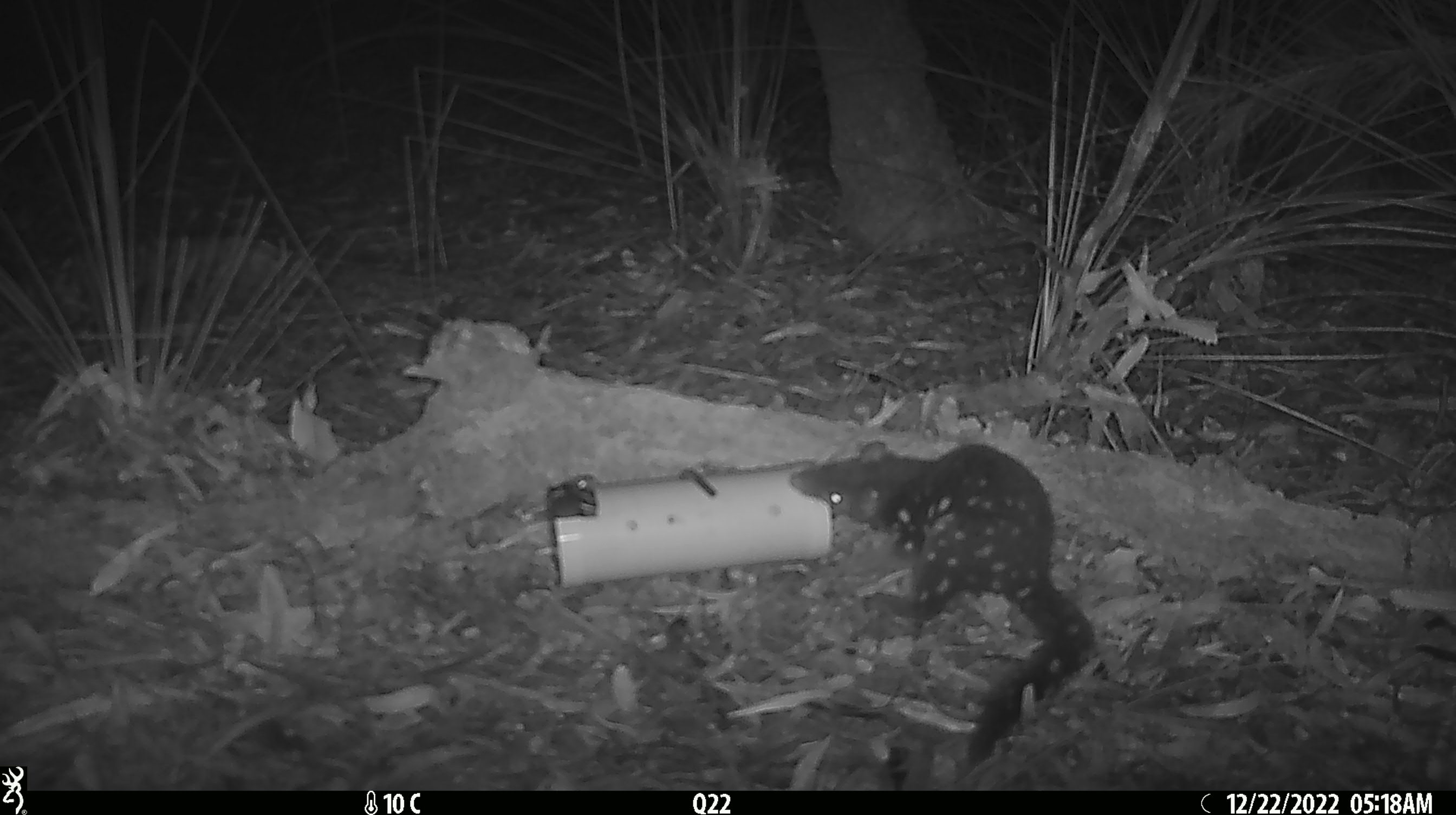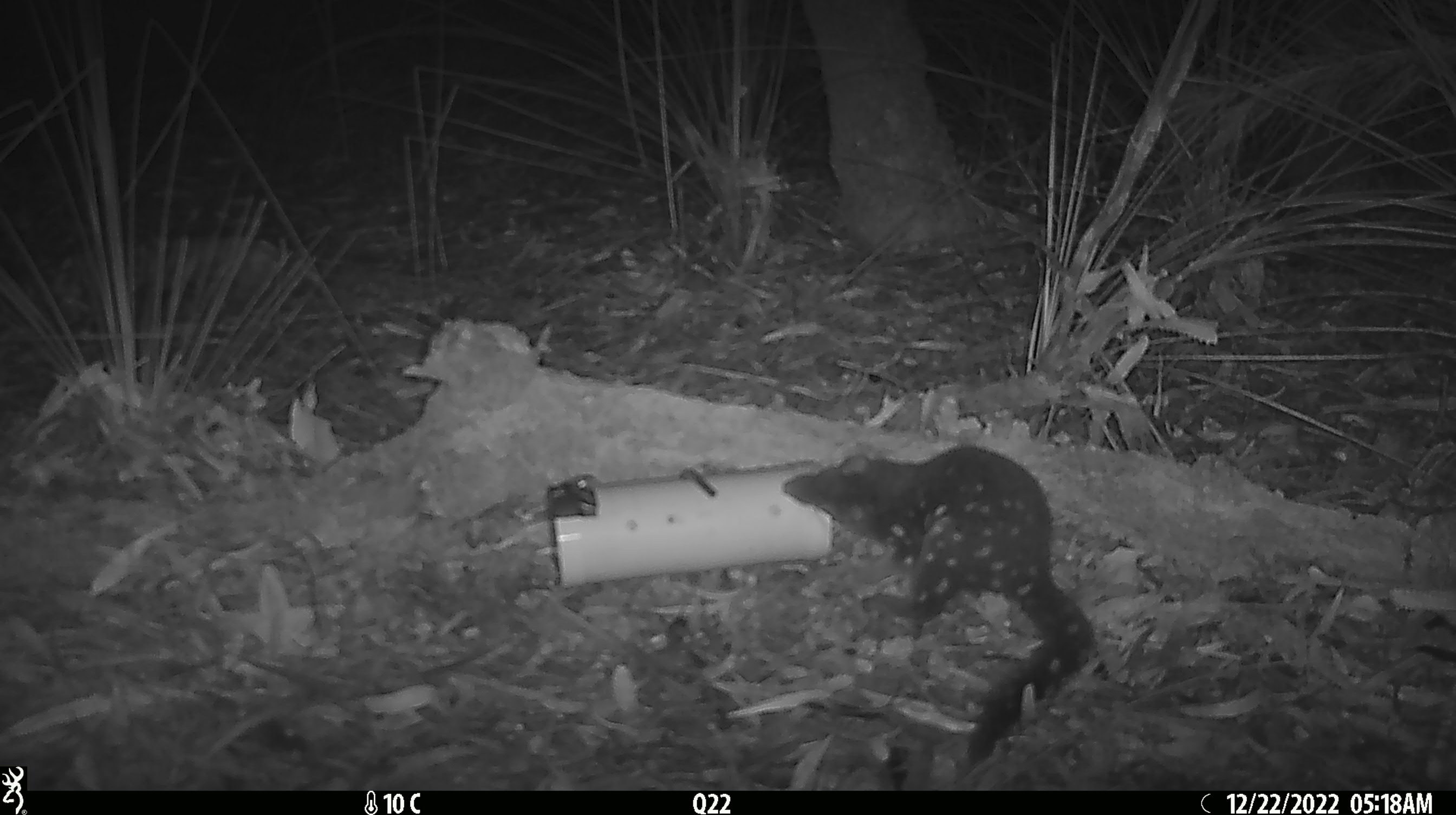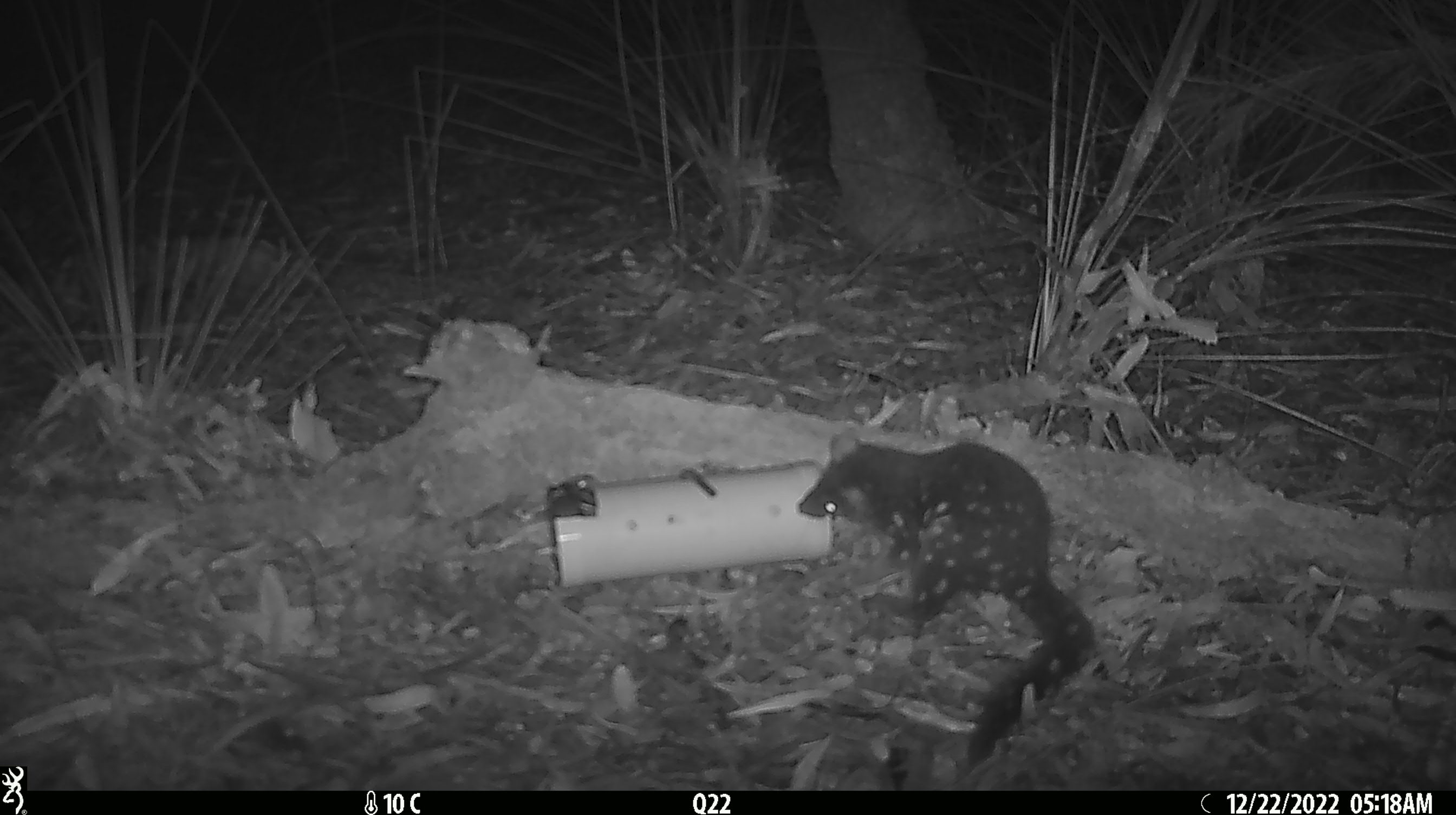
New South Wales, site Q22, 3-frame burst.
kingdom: Animalia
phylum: Chordata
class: Mammalia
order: Dasyuromorphia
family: Dasyuridae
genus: Dasyurus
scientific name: Dasyurus maculatus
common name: spotted-tailed quoll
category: quoll